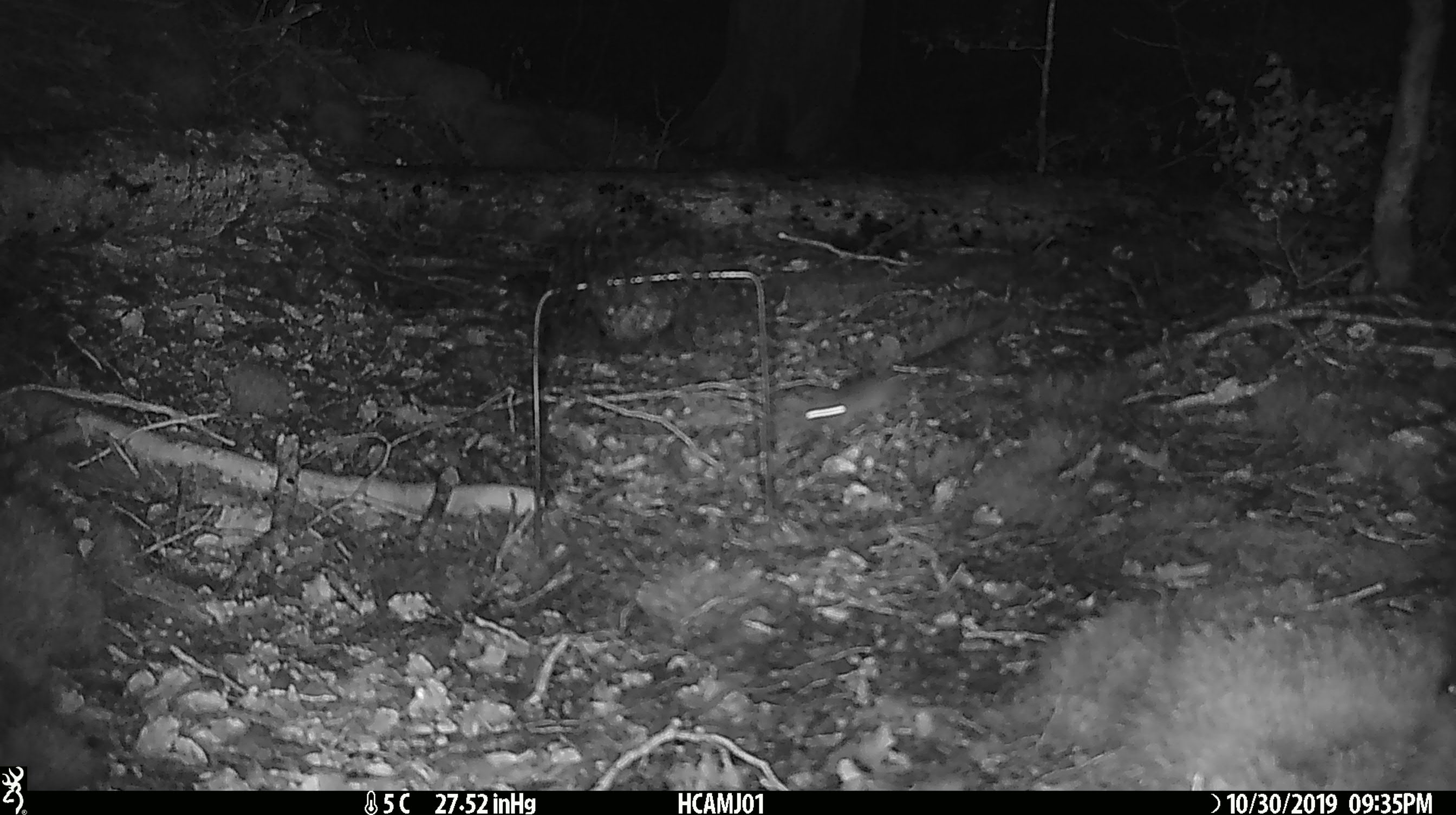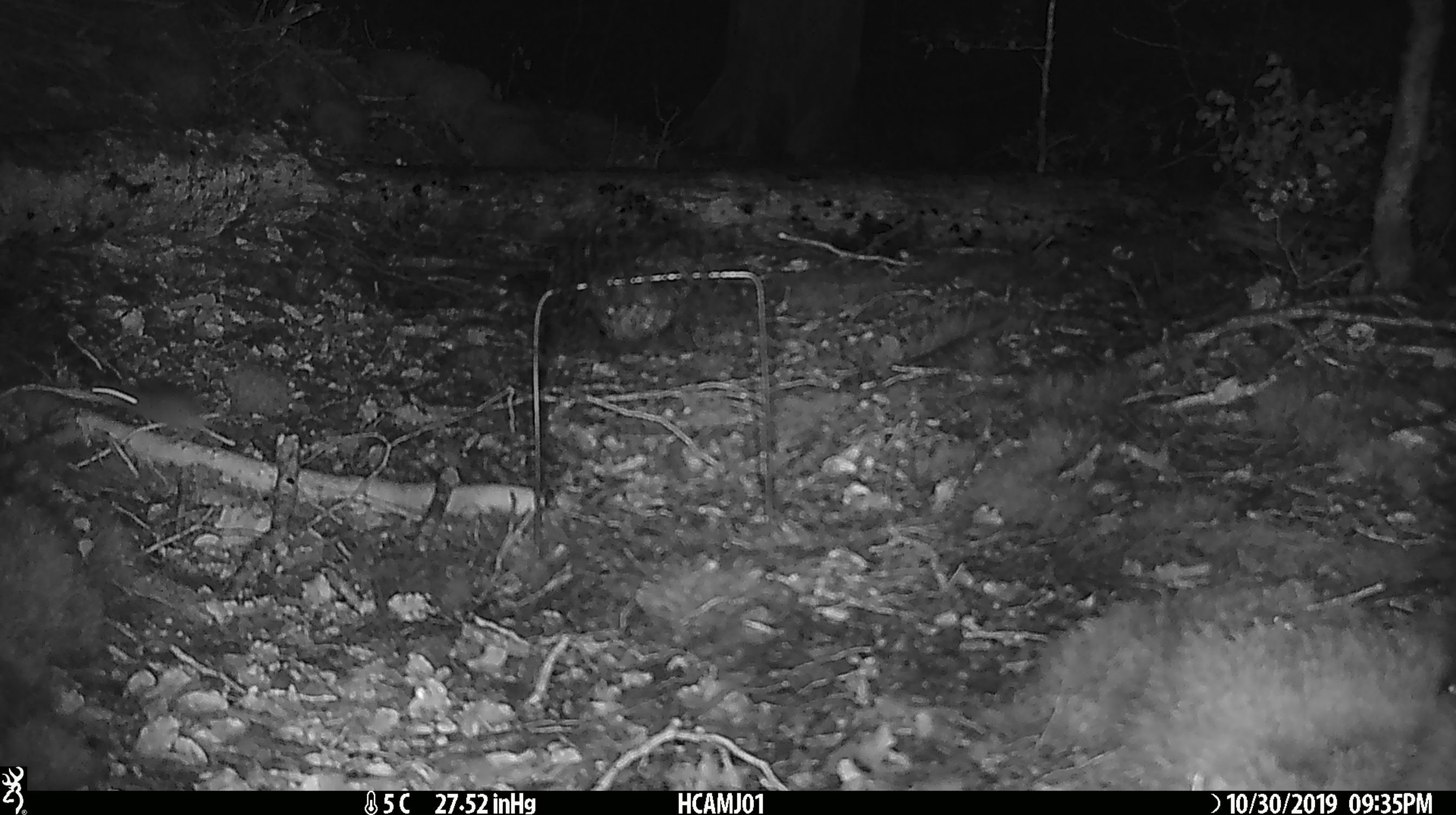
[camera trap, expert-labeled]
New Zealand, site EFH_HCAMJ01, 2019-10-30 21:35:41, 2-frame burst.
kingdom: Animalia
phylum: Chordata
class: Mammalia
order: Rodentia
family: Muridae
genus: Mus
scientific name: Mus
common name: mouse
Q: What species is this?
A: Mouse (Mus).